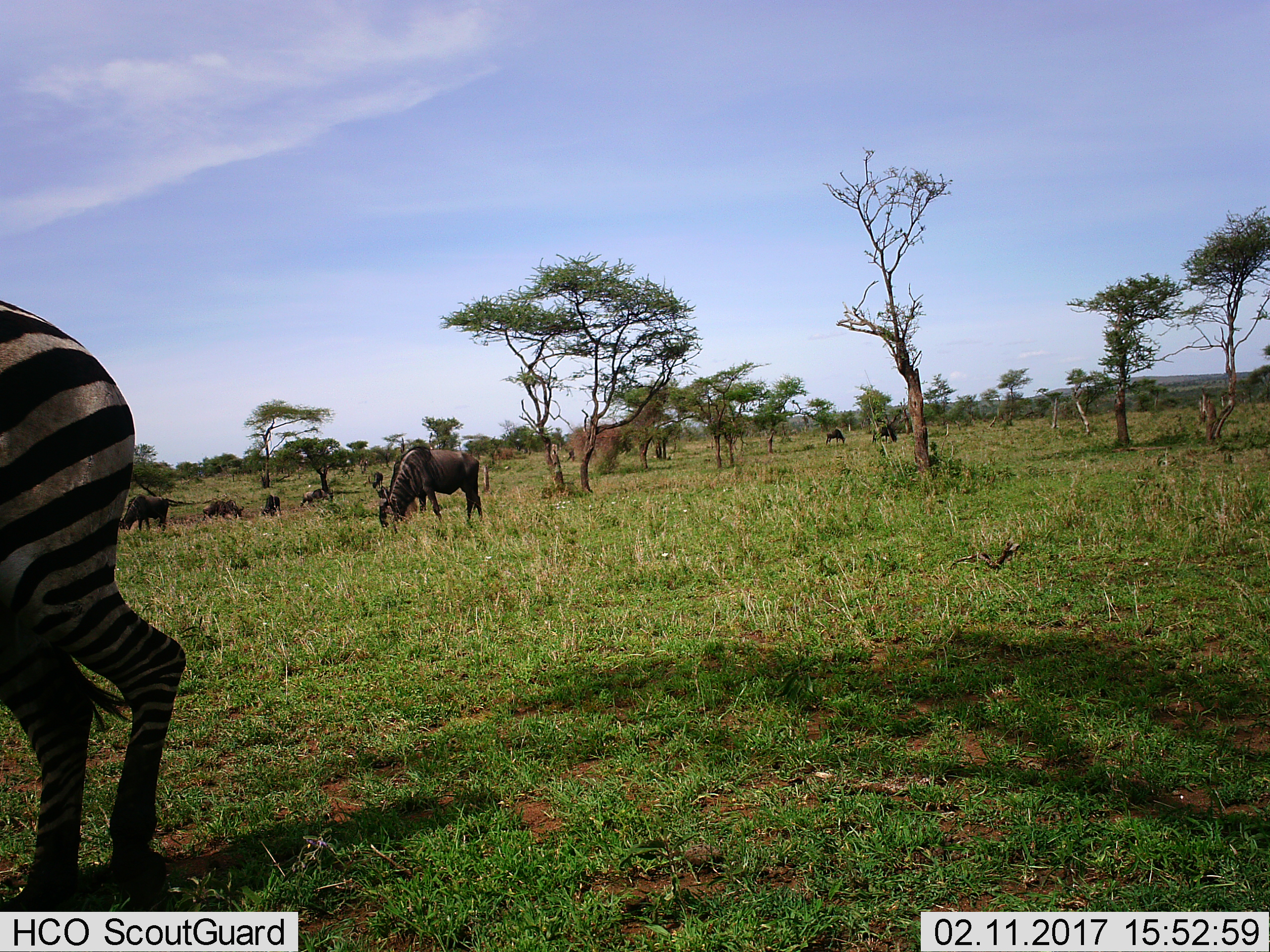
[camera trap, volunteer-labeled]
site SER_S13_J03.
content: unidentified animal